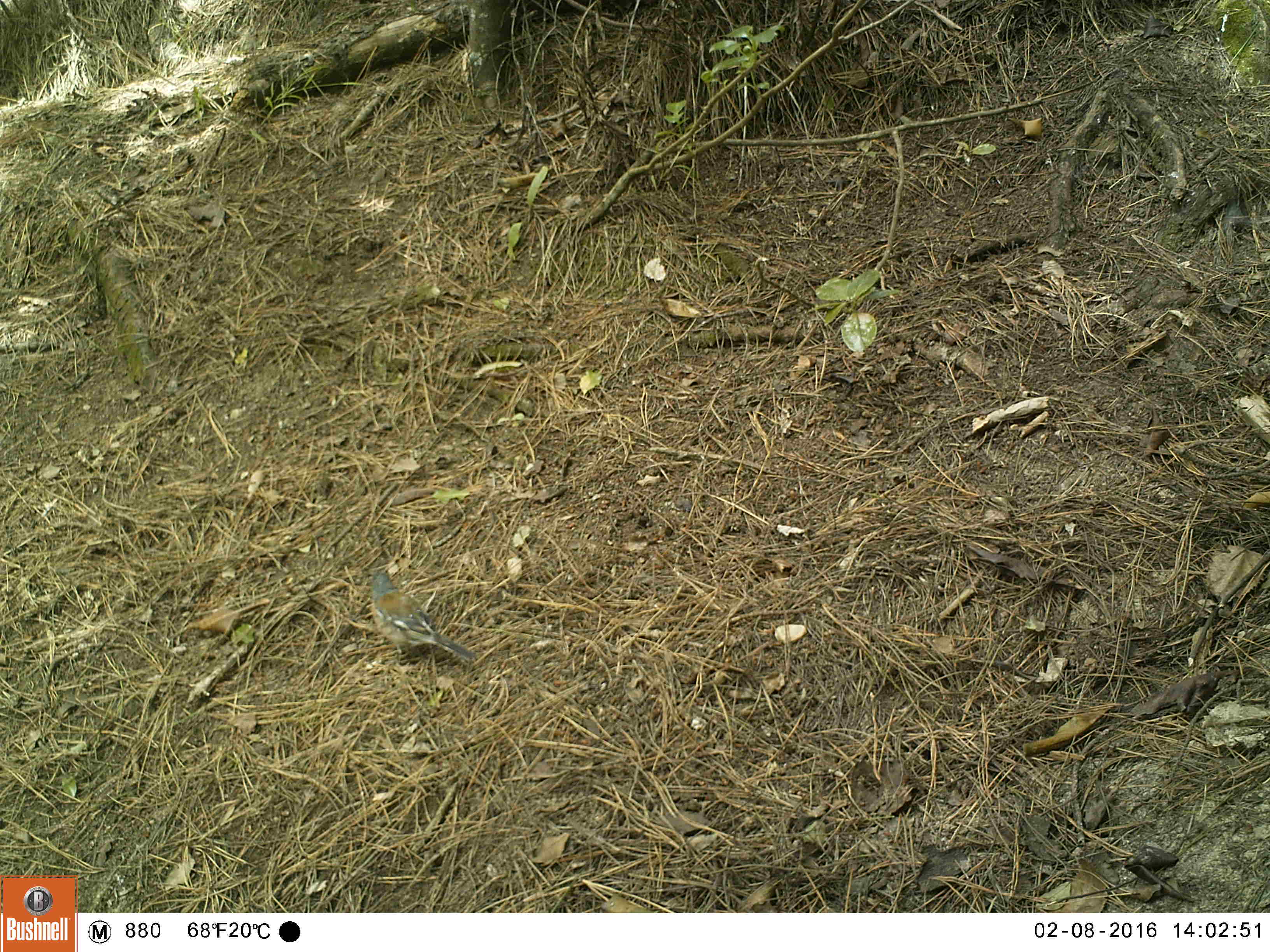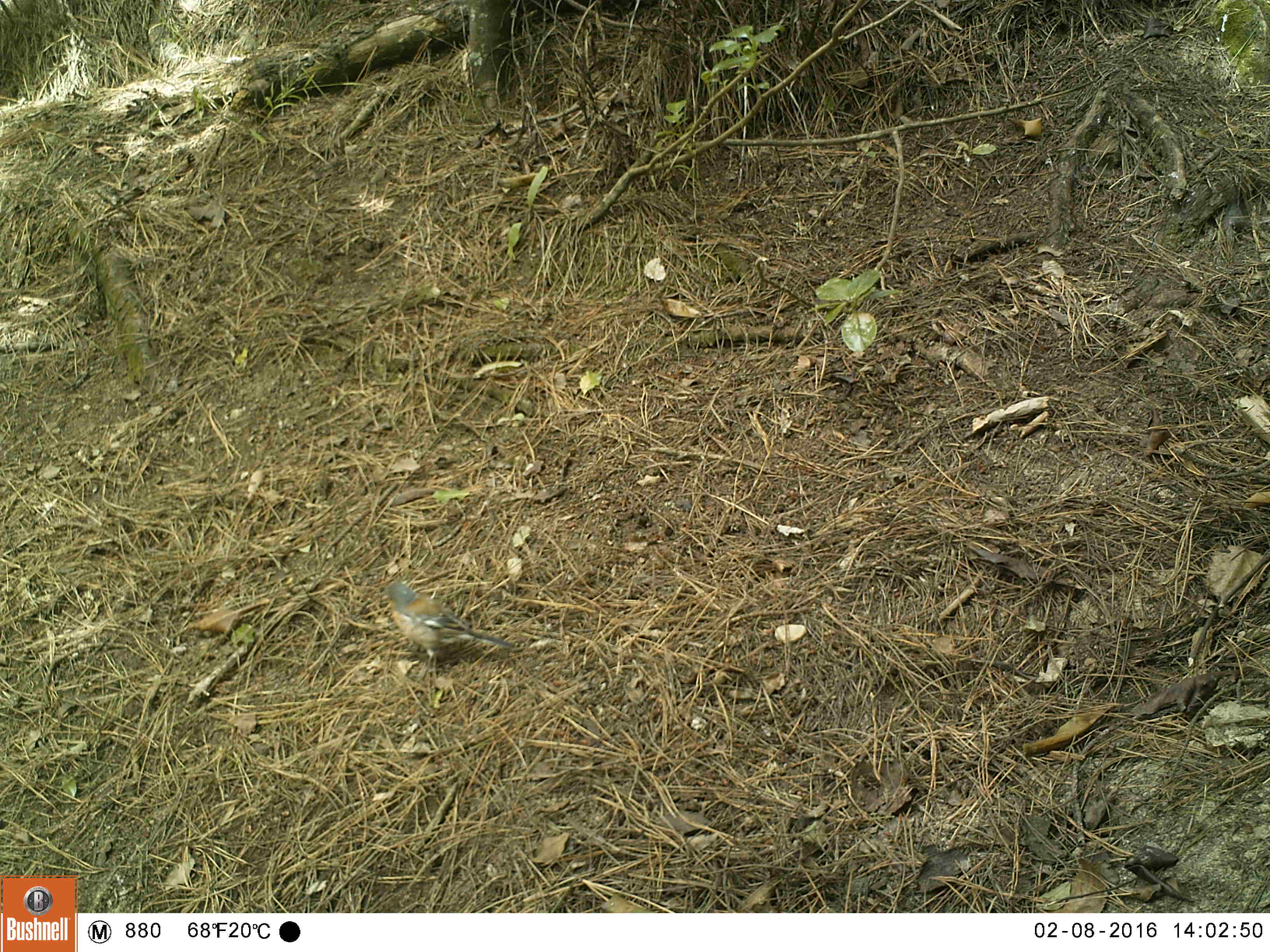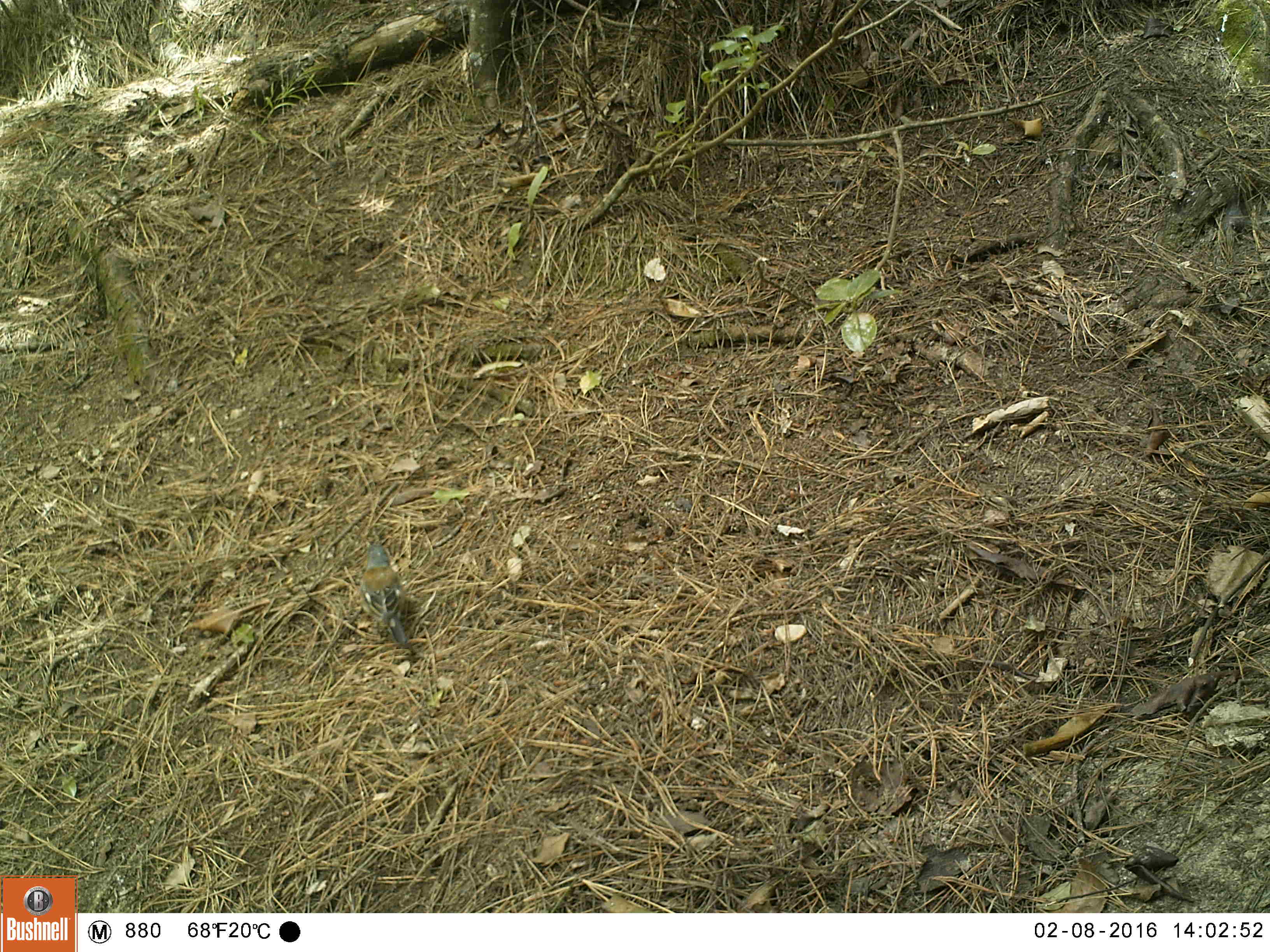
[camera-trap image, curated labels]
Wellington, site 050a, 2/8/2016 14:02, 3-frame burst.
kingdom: Animalia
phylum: Chordata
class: Aves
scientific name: Aves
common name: bird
Bird (Aves).